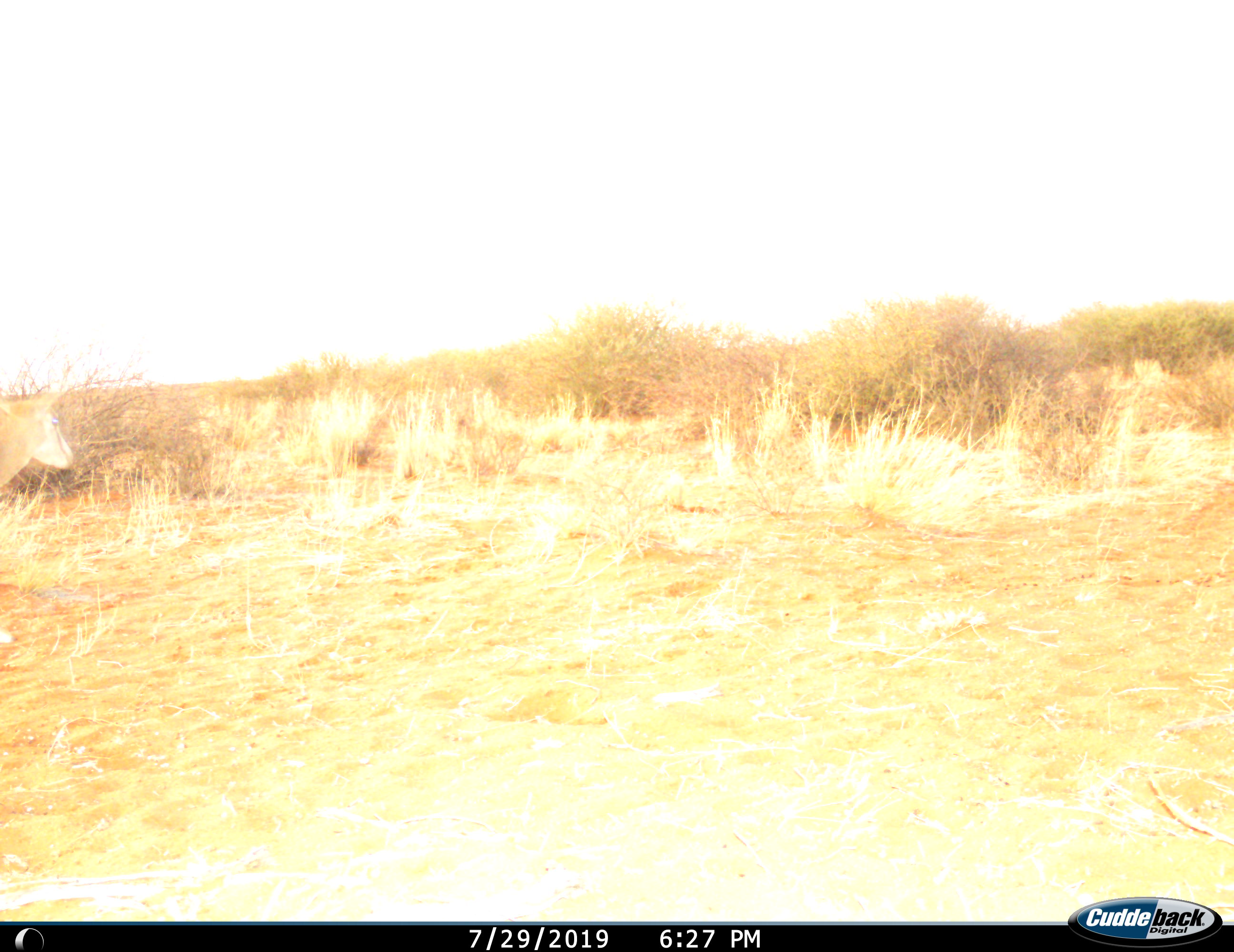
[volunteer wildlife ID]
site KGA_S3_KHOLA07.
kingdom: Animalia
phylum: Chordata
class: Mammalia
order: Artiodactyla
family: Bovidae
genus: Antidorcas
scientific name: Antidorcas marsupialis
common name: springbok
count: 1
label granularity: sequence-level